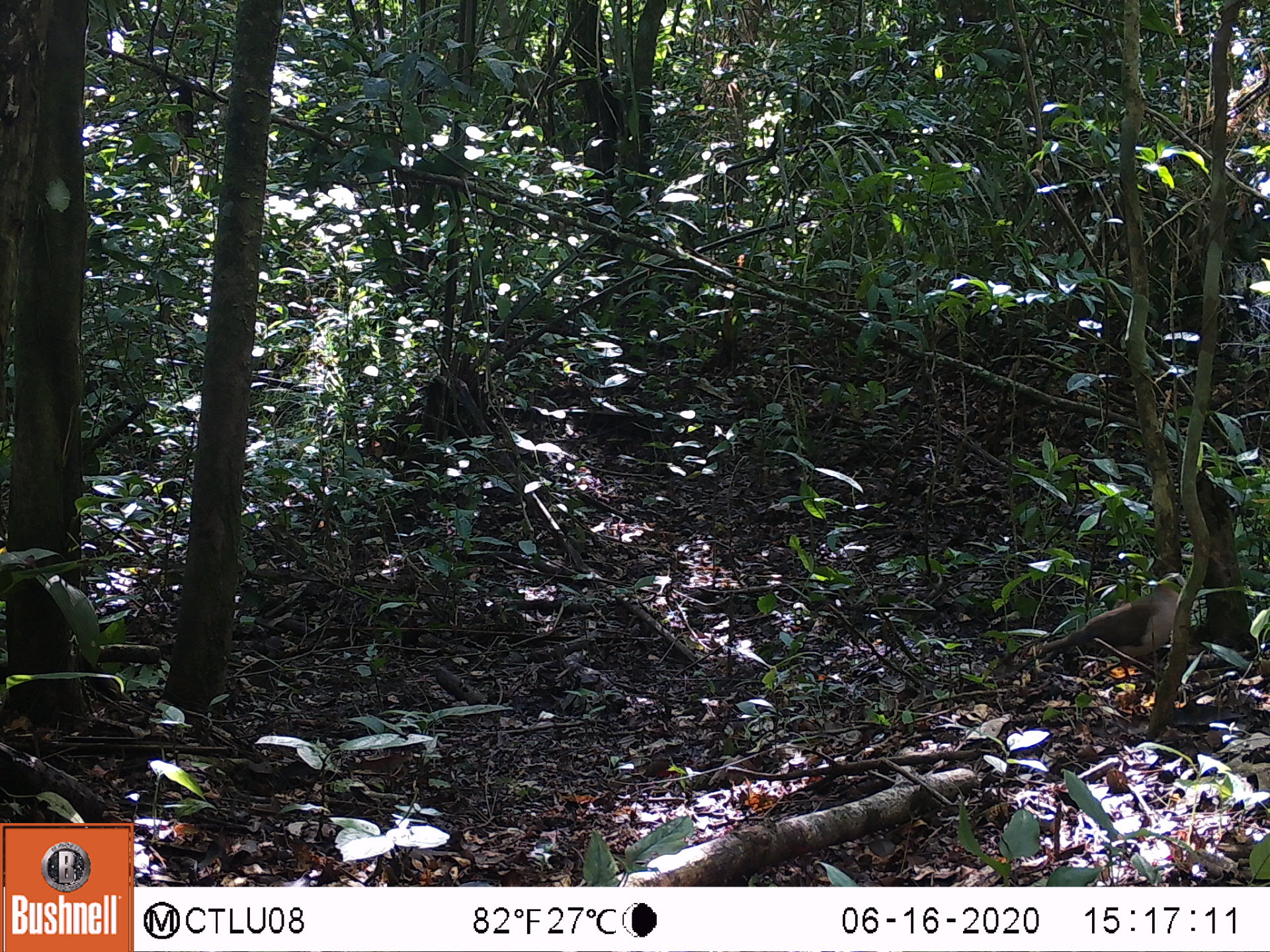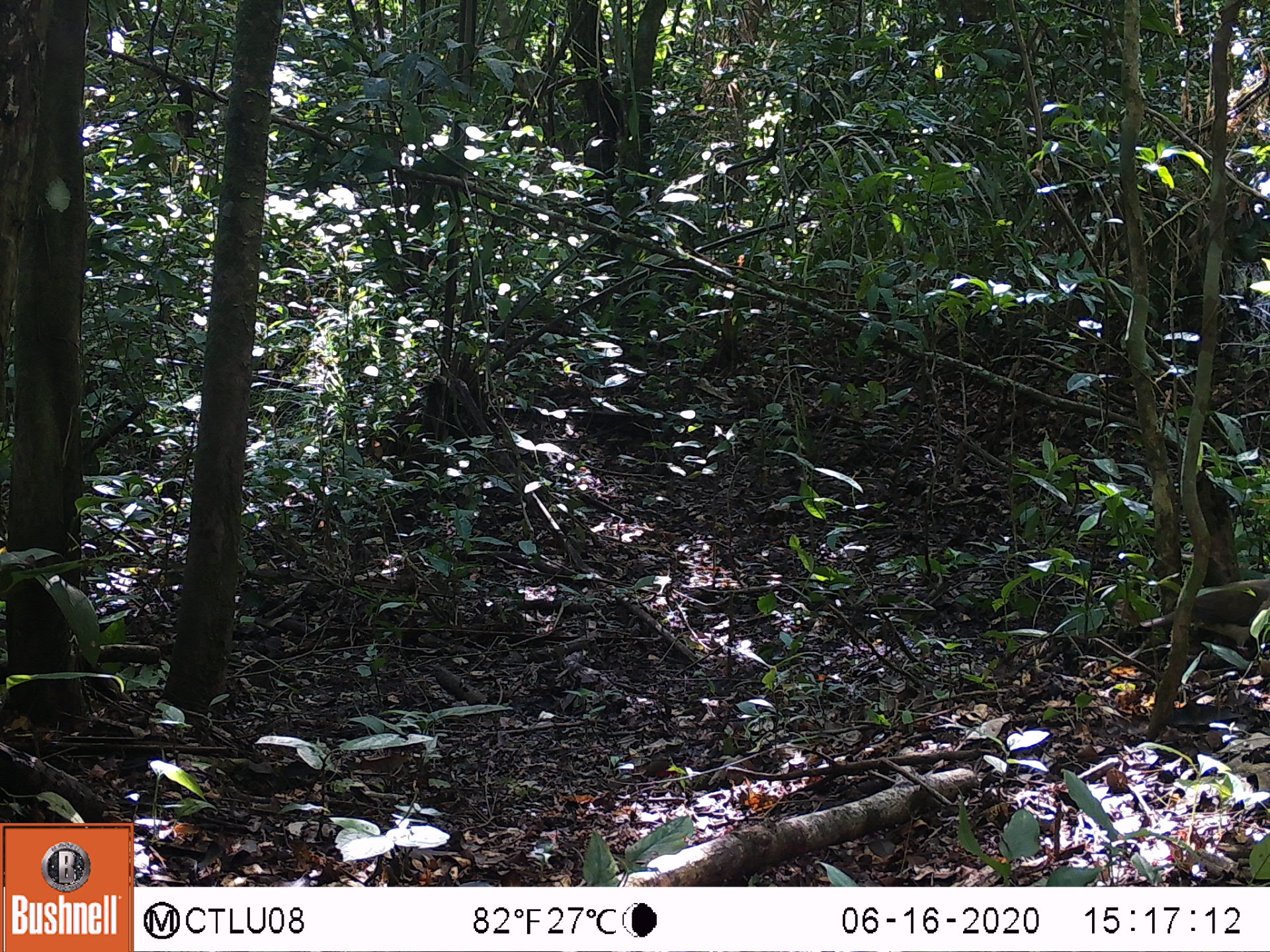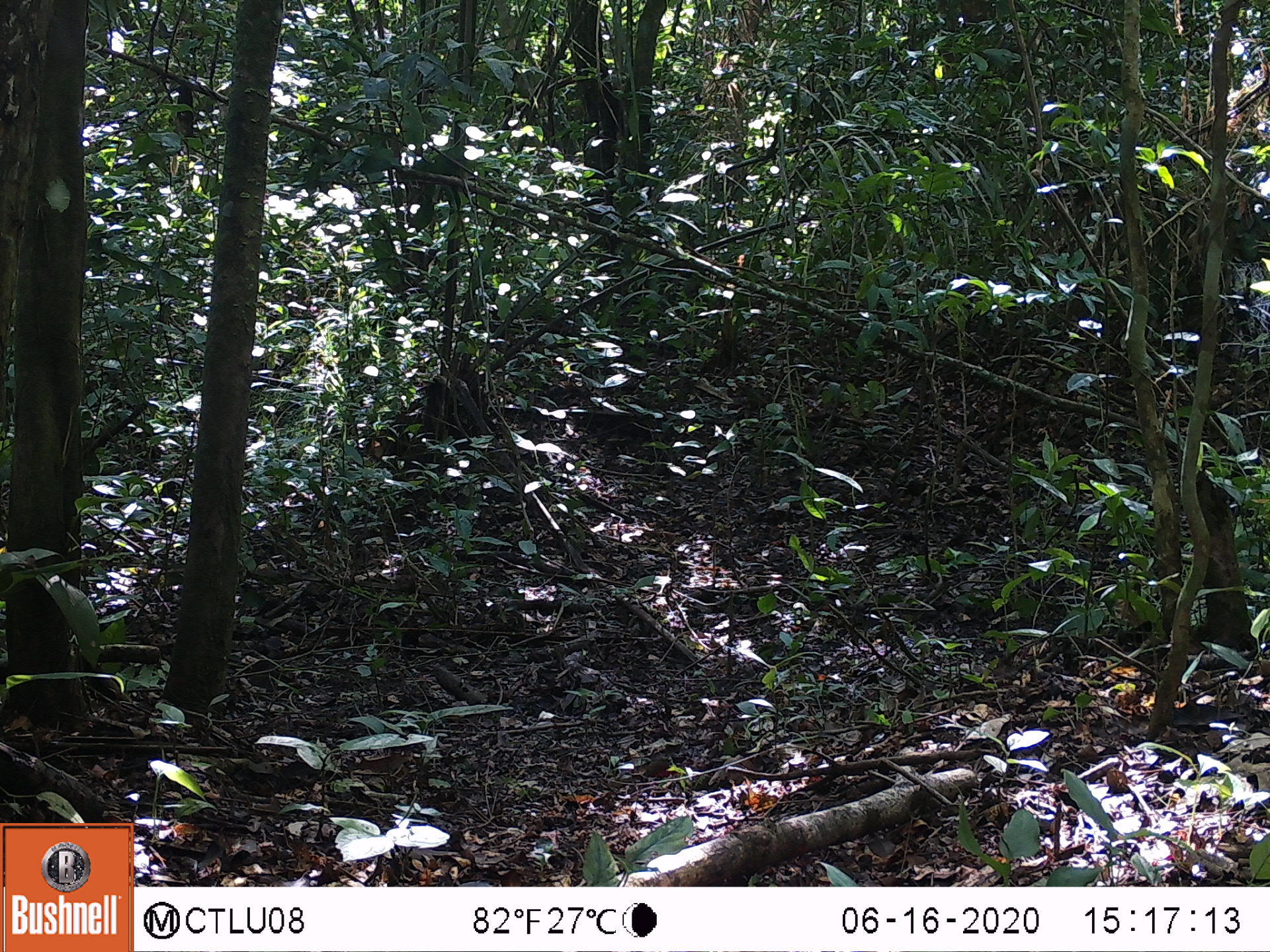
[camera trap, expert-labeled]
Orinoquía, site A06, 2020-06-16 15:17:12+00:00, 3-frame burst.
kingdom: Animalia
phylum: Chordata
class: Aves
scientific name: Aves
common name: bird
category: unknown bird